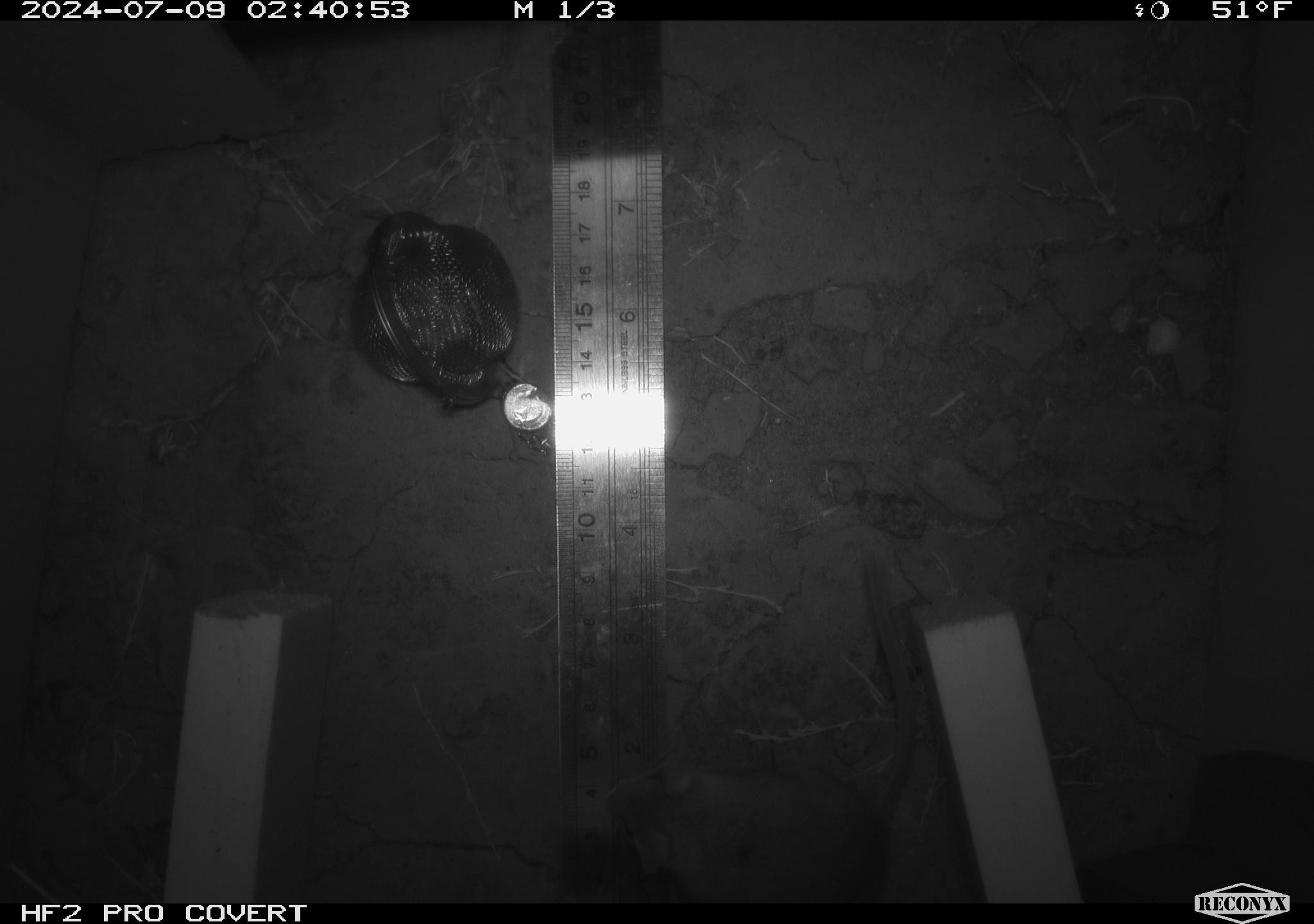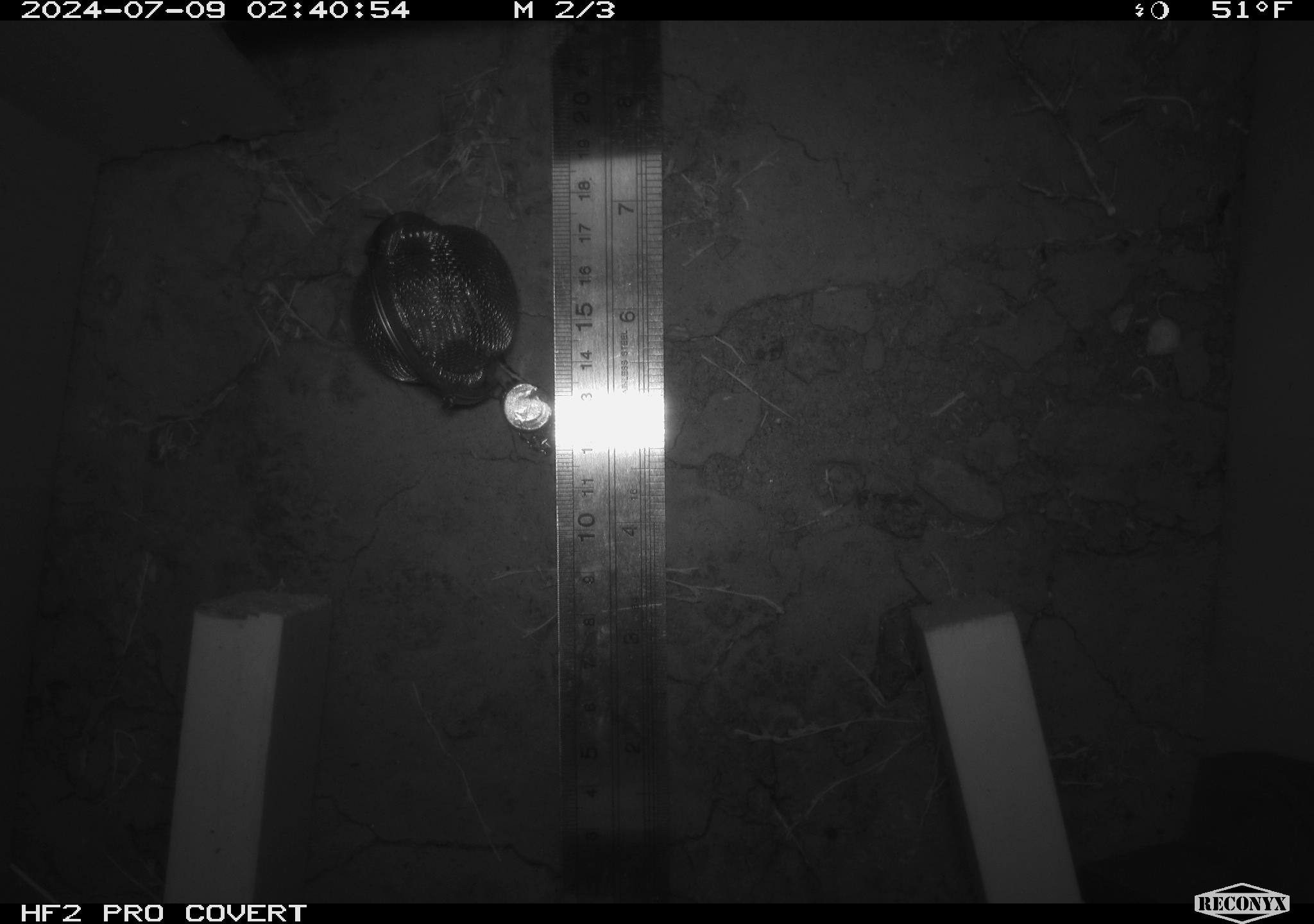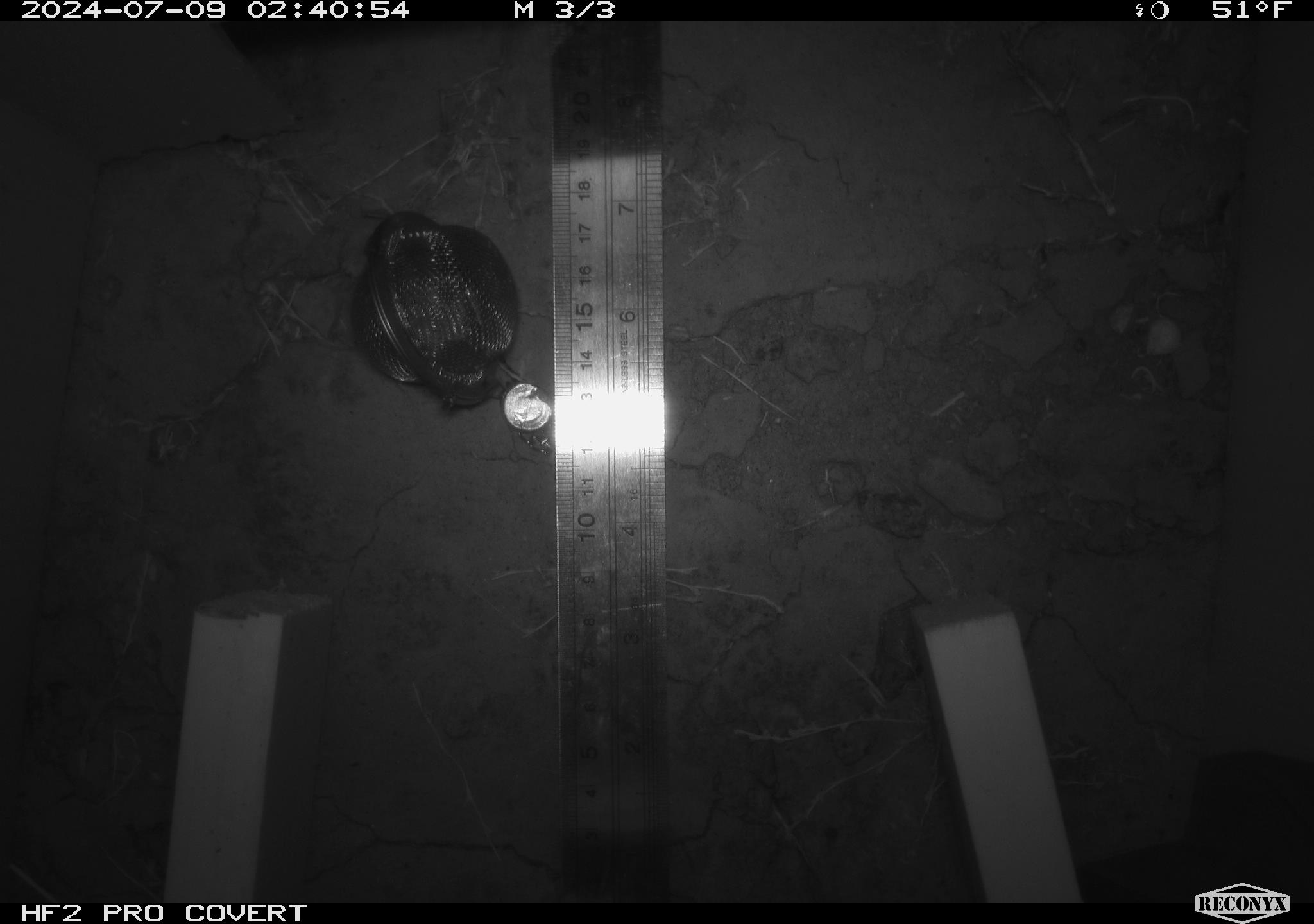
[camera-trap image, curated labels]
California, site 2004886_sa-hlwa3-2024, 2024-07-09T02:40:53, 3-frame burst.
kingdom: Animalia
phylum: Chordata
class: Mammalia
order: Rodentia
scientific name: Rodentia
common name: mouse species